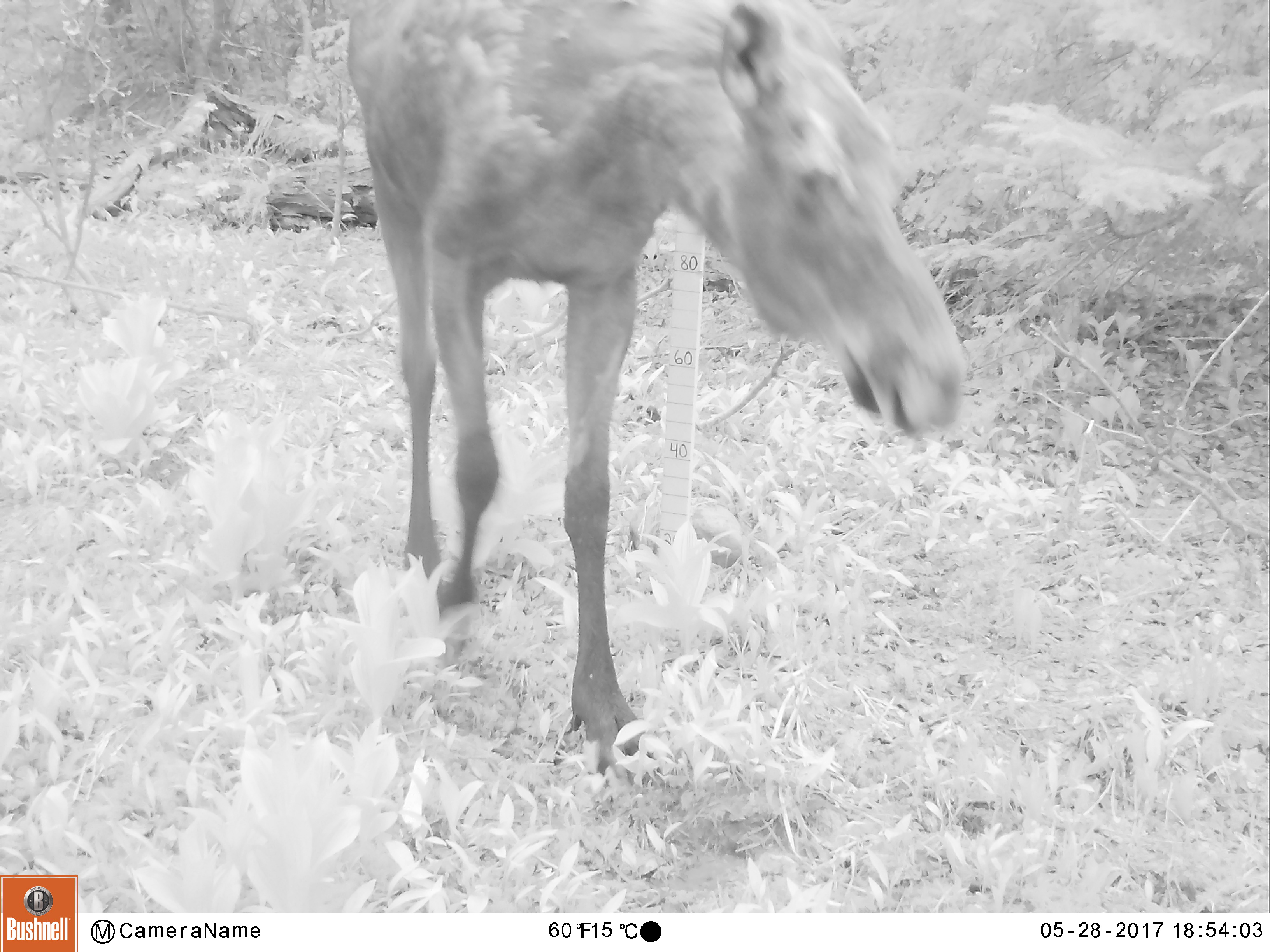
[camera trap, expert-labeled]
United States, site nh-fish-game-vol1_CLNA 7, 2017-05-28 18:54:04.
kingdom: Animalia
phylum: Chordata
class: Mammalia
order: Artiodactyla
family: Cervidae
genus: Alces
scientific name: Alces alces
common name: moose